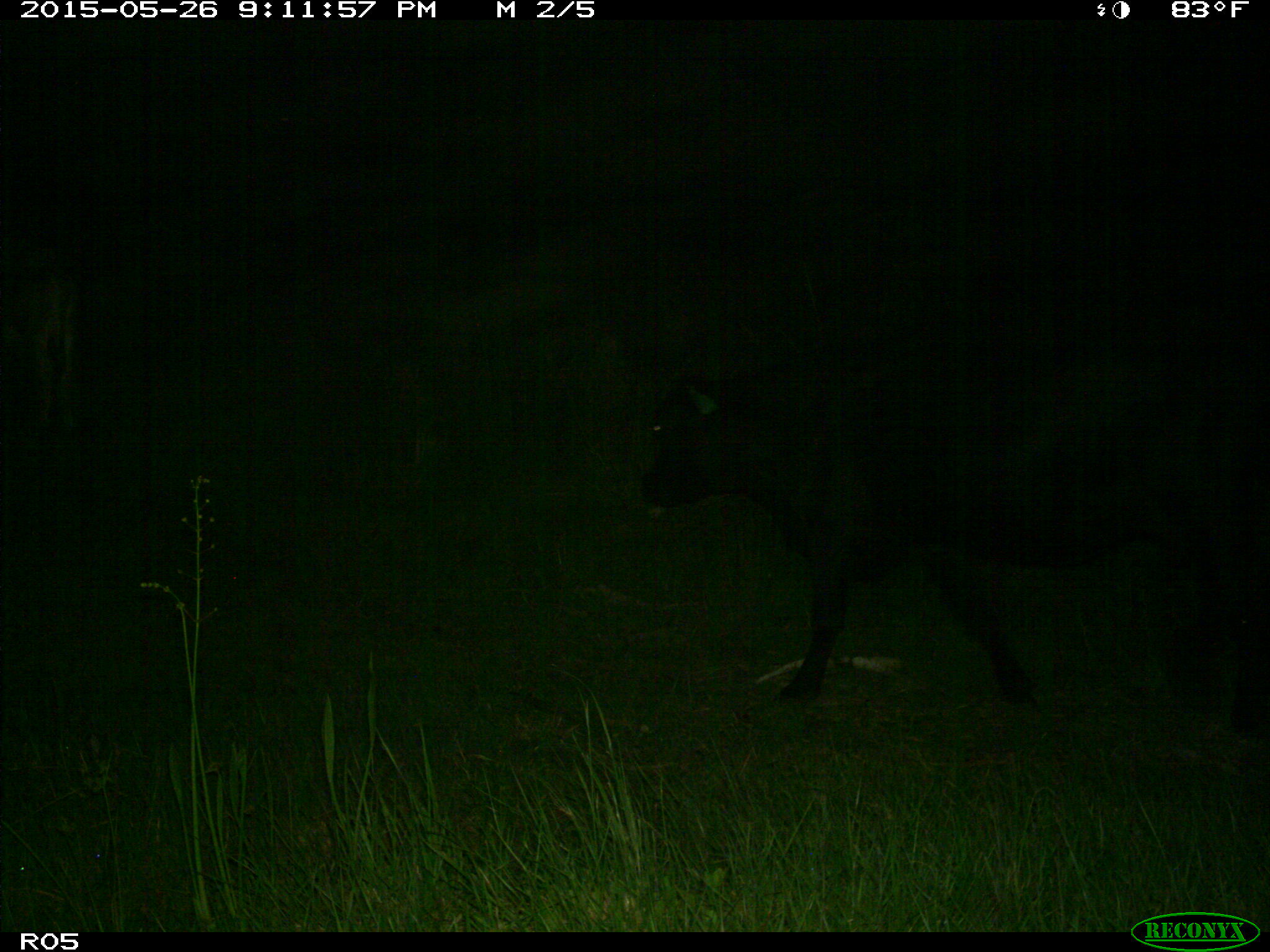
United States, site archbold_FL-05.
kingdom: Animalia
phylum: Chordata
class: Mammalia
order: Artiodactyla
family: Bovidae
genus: Bos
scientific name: Bos taurus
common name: domestic cow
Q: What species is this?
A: Bos taurus (domestic cow).